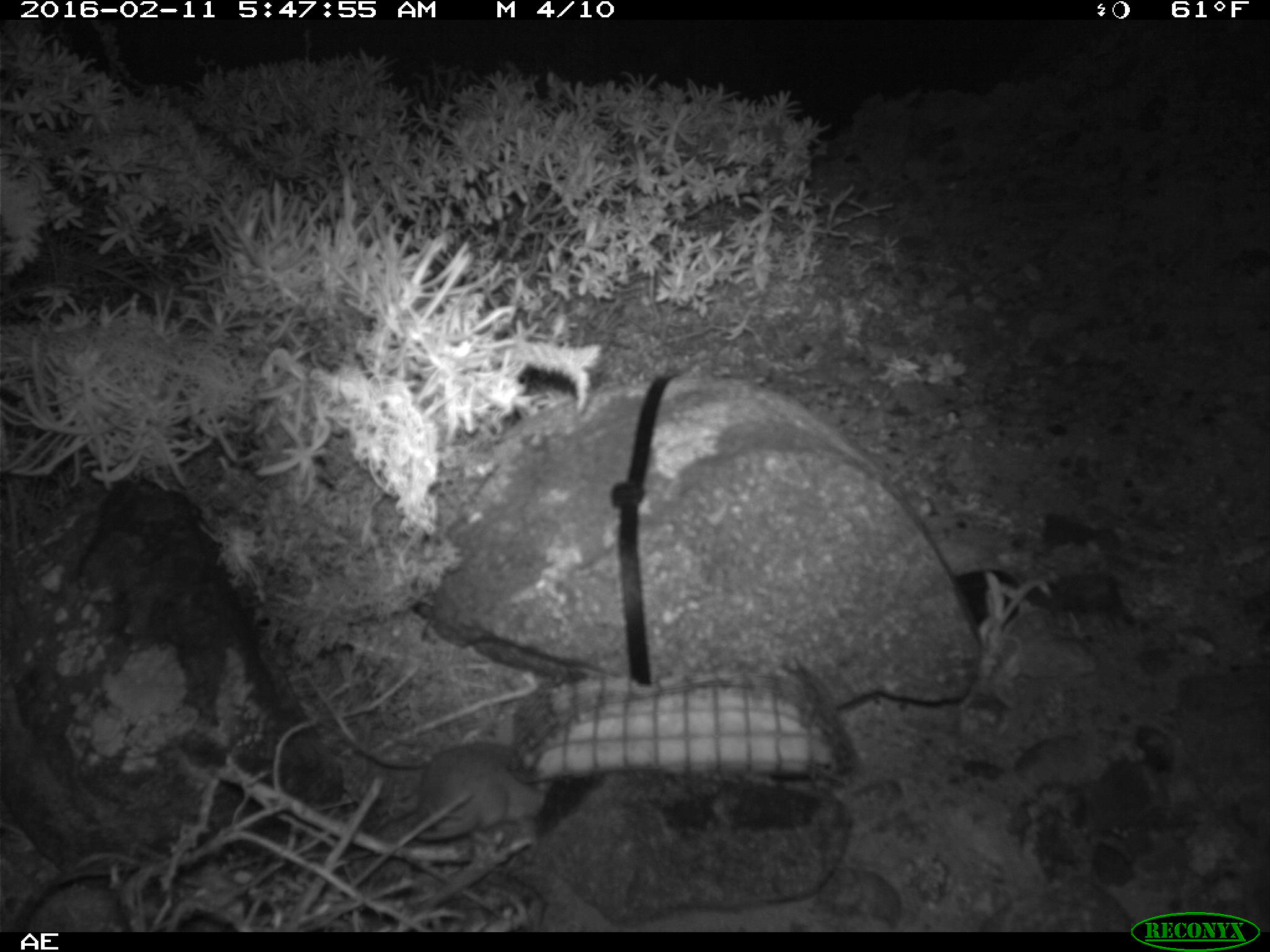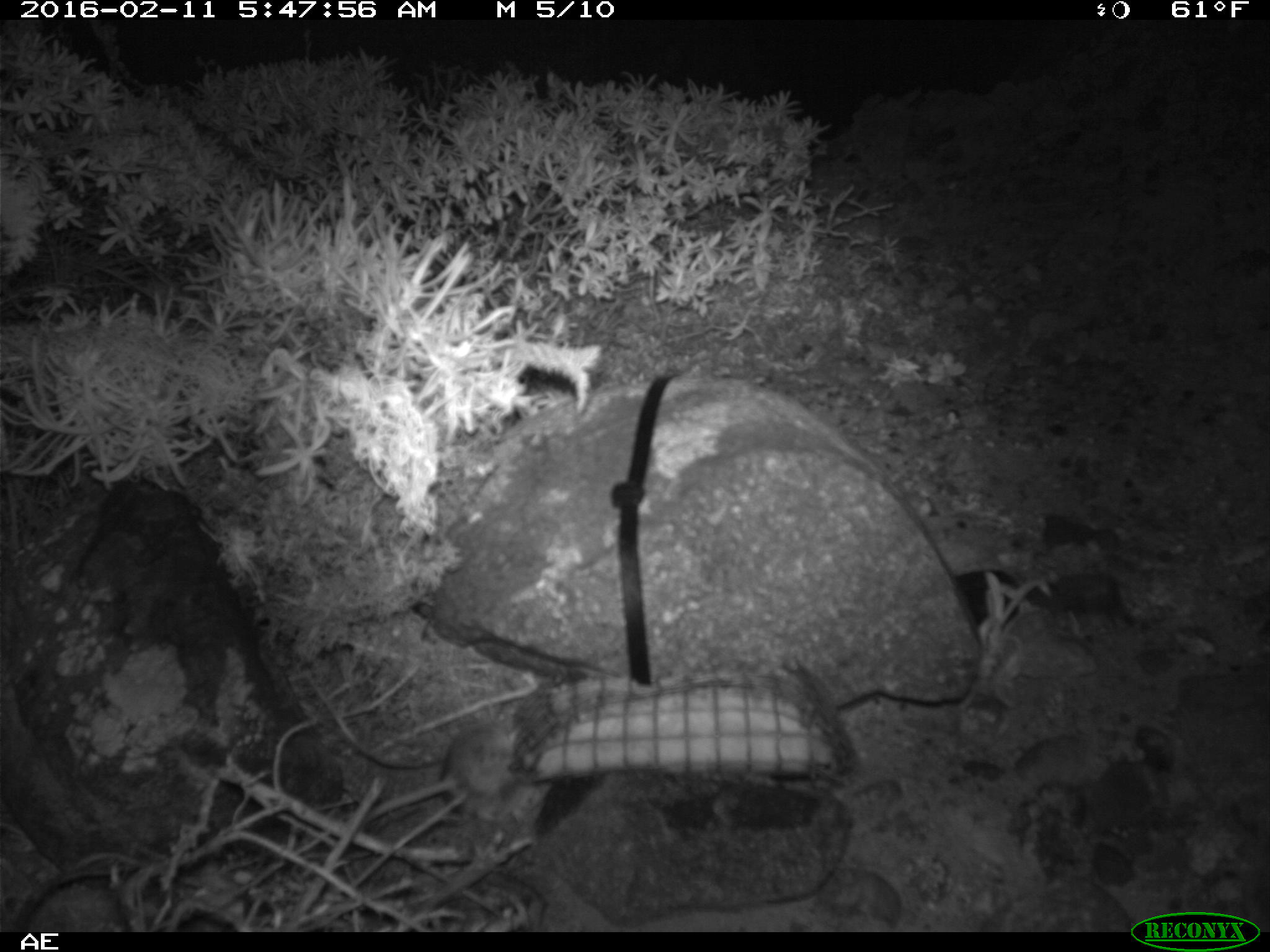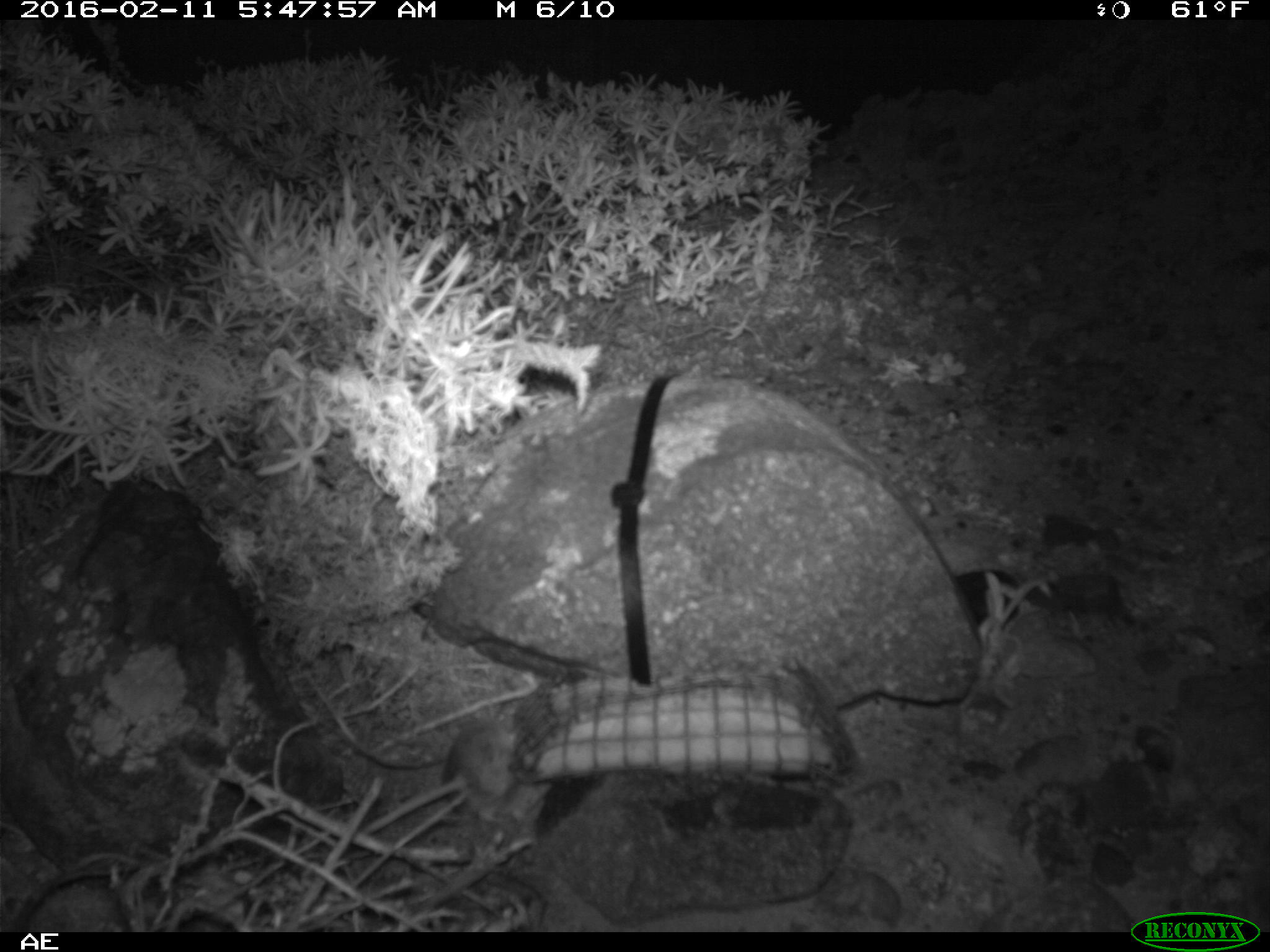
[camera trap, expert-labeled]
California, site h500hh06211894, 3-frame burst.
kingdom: Animalia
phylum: Chordata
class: Mammalia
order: Rodentia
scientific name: Rodentia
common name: rodent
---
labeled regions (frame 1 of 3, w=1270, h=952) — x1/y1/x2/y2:
rodent: 410/739/550/842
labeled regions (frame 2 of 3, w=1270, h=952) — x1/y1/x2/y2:
rodent: 358/714/526/831